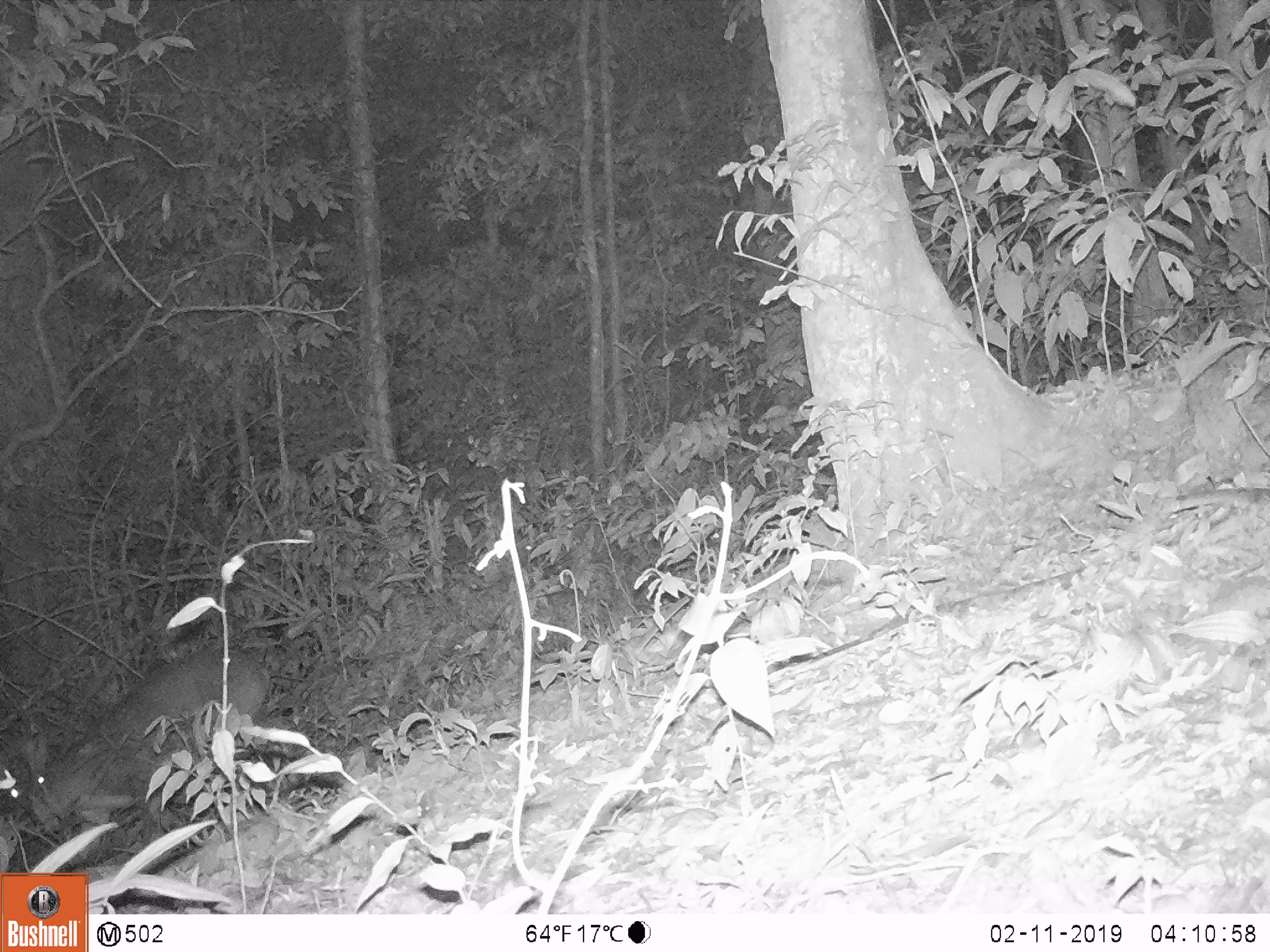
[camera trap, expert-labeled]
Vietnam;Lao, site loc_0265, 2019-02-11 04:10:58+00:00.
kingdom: Animalia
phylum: Chordata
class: Mammalia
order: Artiodactyla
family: Cervidae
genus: Muntiacus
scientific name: Muntiacus vuquangensis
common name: large-antlered muntjac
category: large antlered muntjac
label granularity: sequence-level